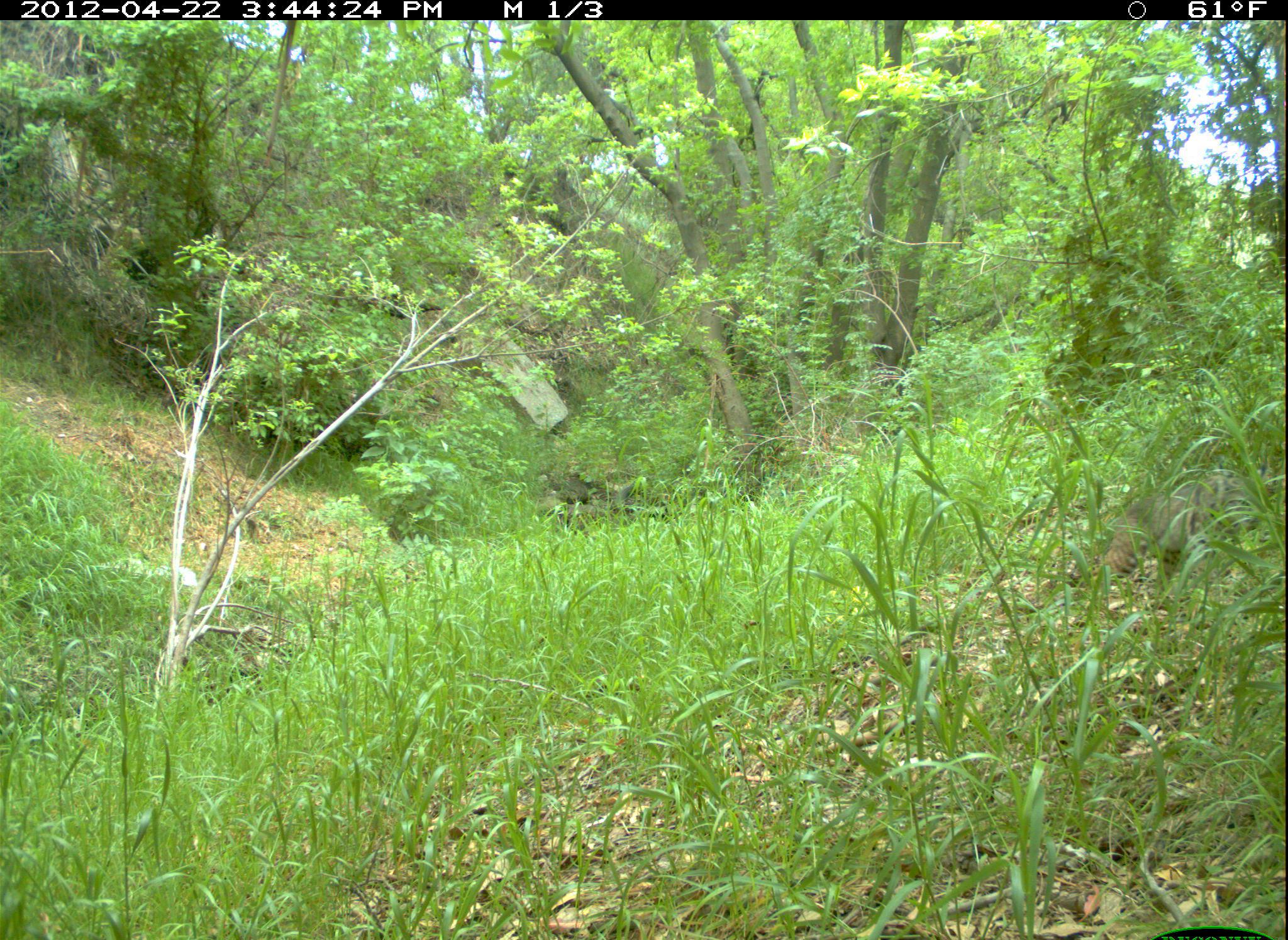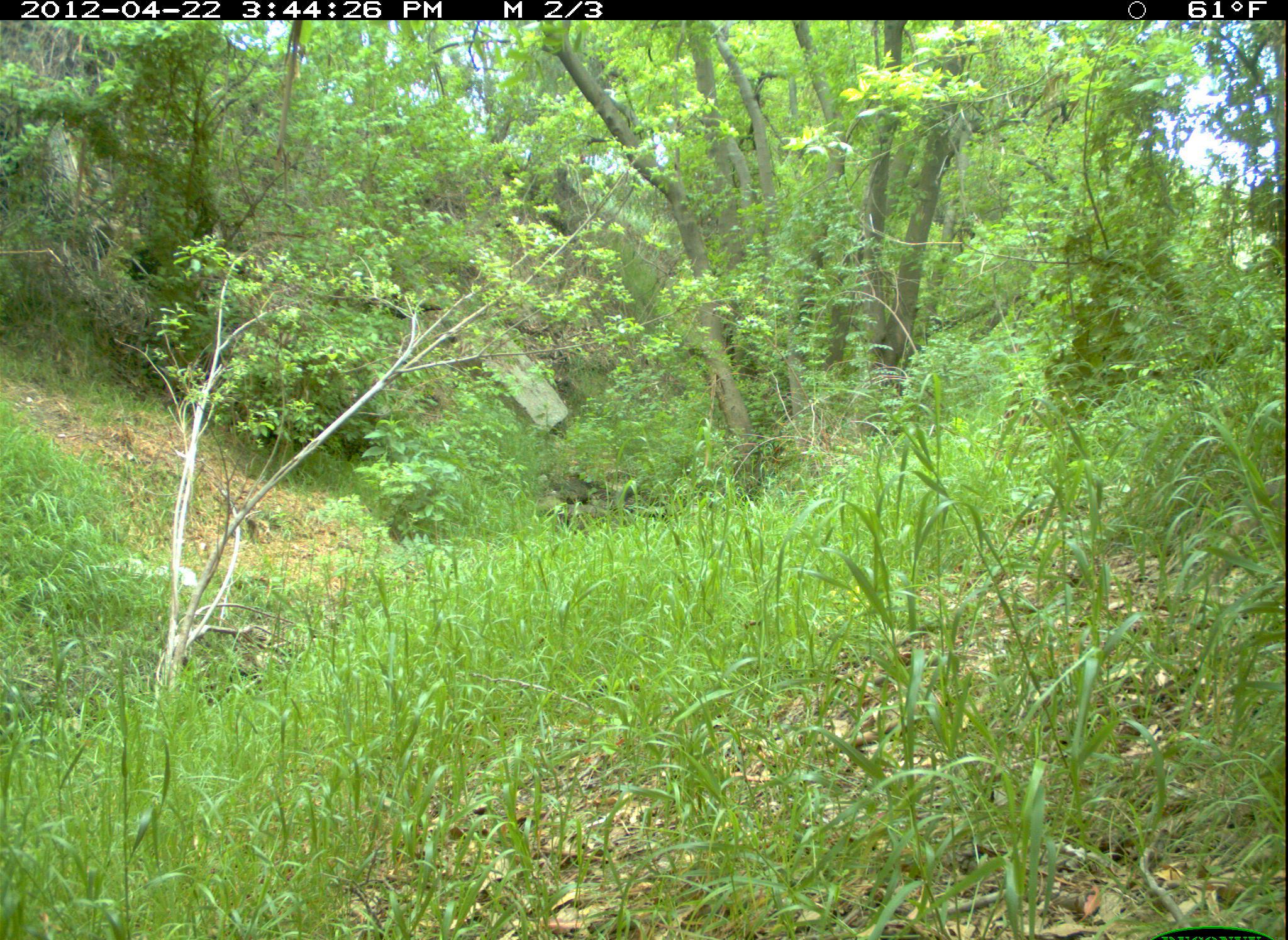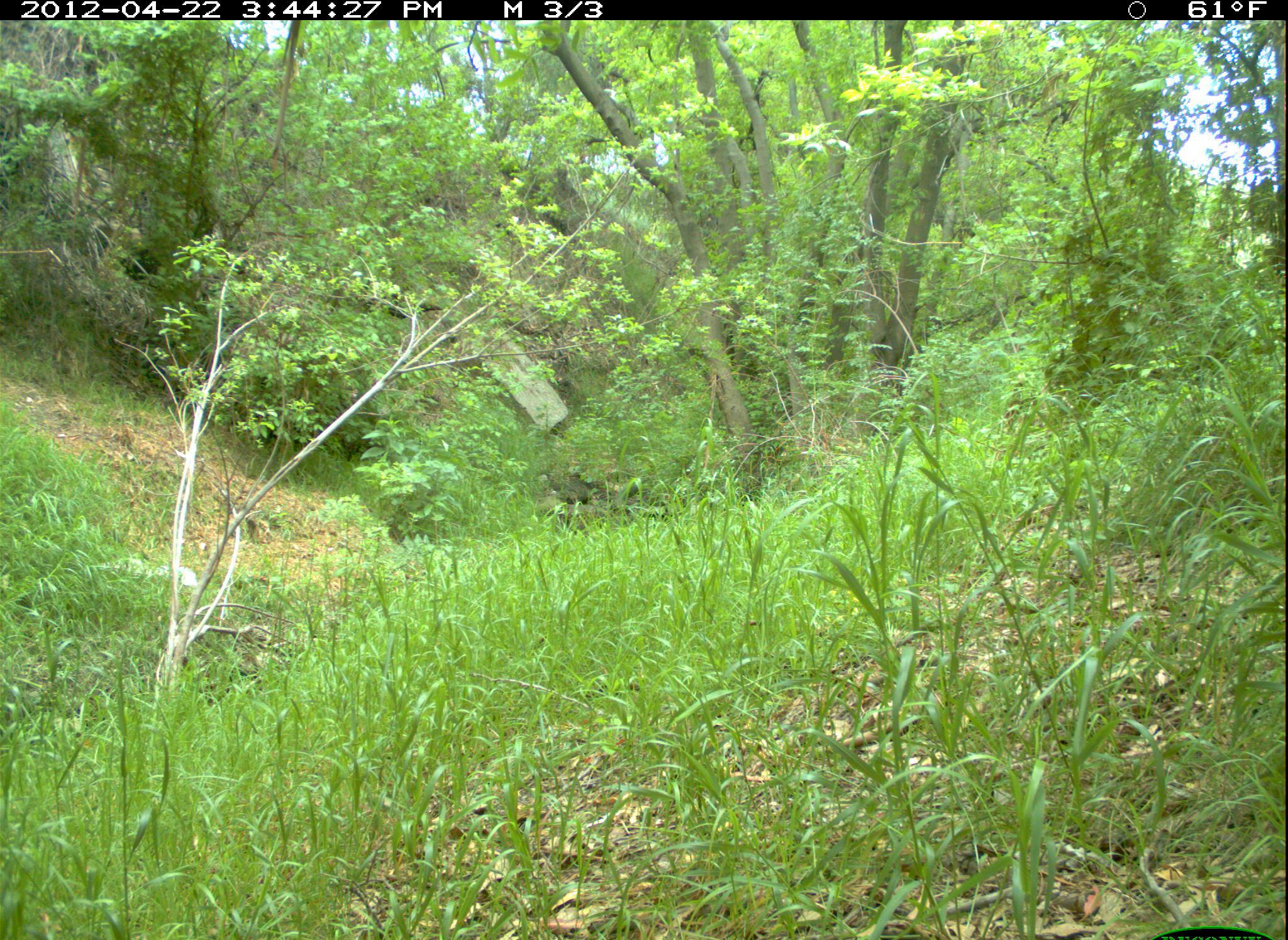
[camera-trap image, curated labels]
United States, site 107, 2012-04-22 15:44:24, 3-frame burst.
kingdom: Animalia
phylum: Chordata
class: Mammalia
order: Carnivora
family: Felidae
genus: Lynx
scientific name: Lynx rufus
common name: bobcat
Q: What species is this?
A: Bobcat (Lynx rufus).